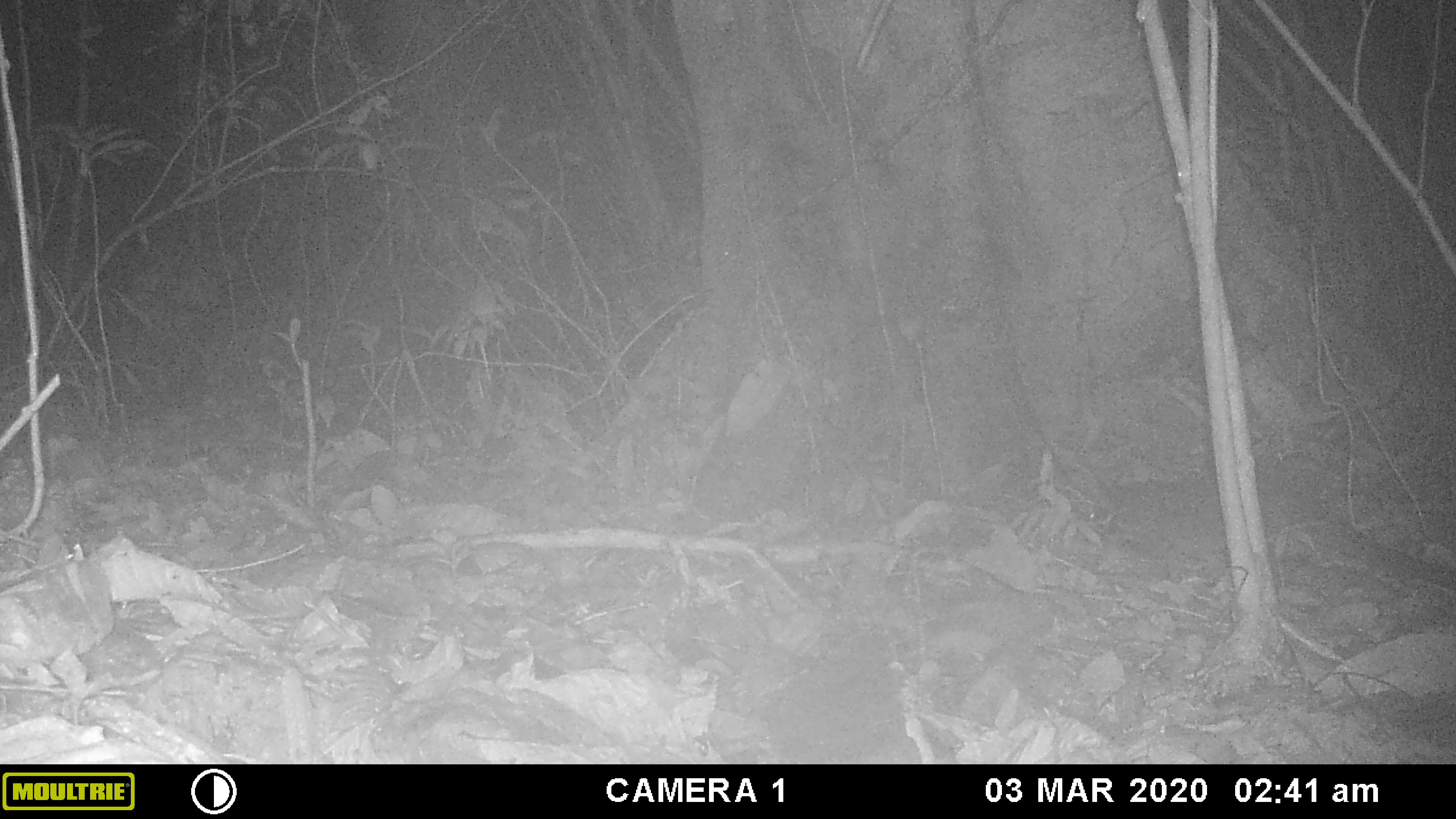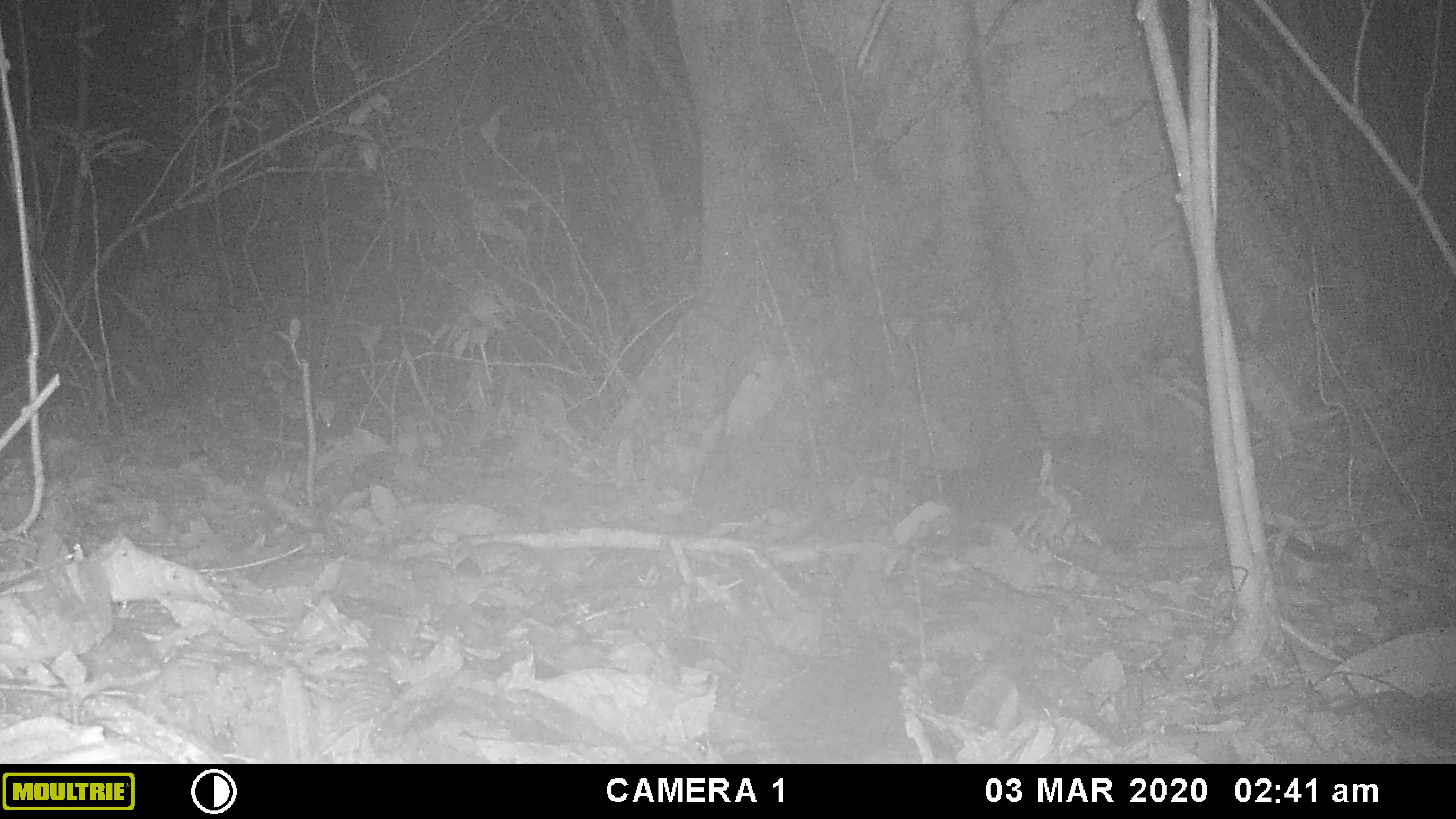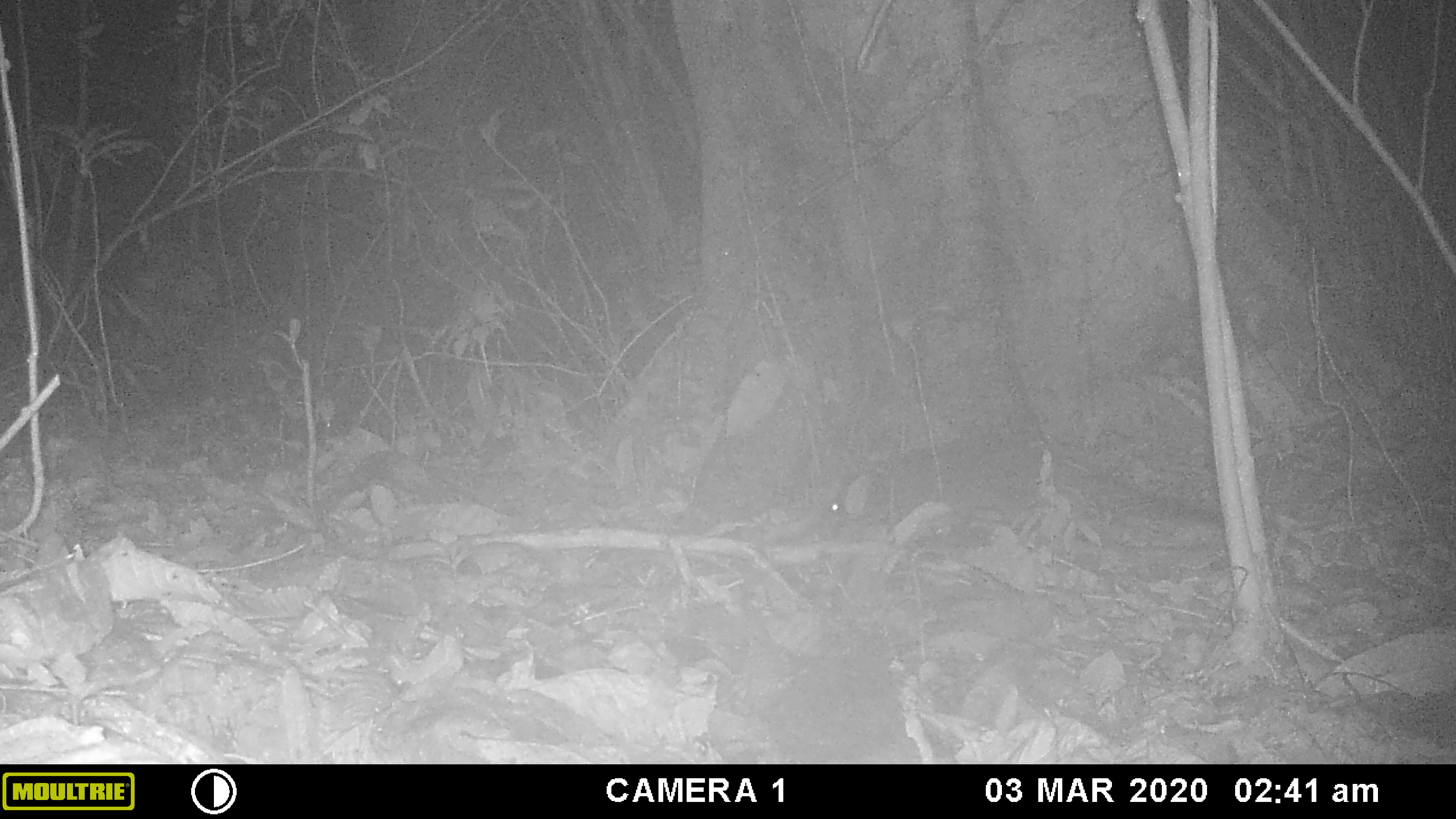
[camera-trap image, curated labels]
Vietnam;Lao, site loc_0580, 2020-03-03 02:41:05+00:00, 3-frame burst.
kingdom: Animalia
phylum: Chordata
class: Mammalia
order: Carnivora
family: Viverridae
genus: Paguma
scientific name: Paguma larvata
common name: masked palm civet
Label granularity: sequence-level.